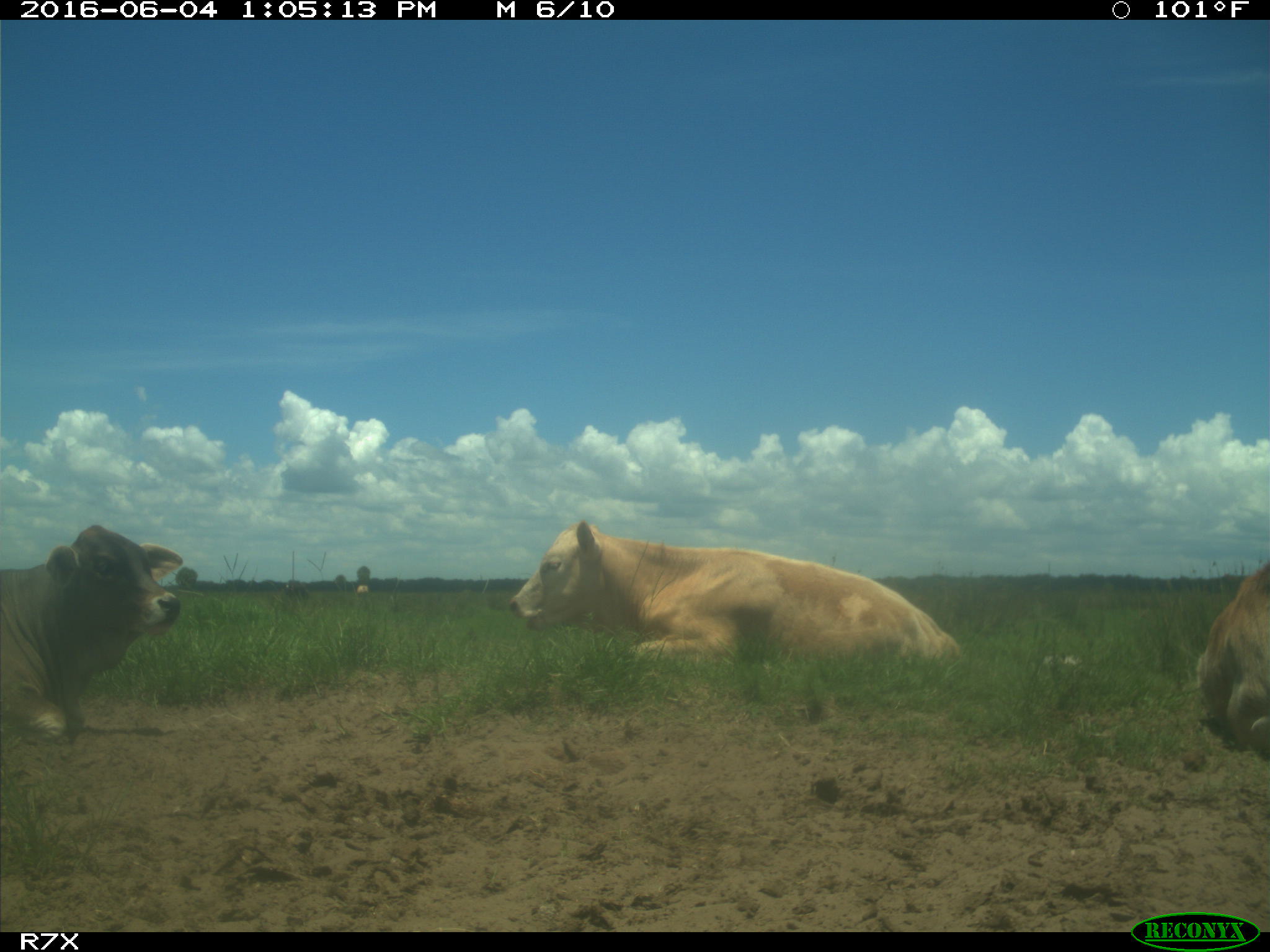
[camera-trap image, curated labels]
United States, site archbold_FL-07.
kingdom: Animalia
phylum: Chordata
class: Mammalia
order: Artiodactyla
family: Bovidae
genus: Bos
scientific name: Bos taurus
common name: domestic cow